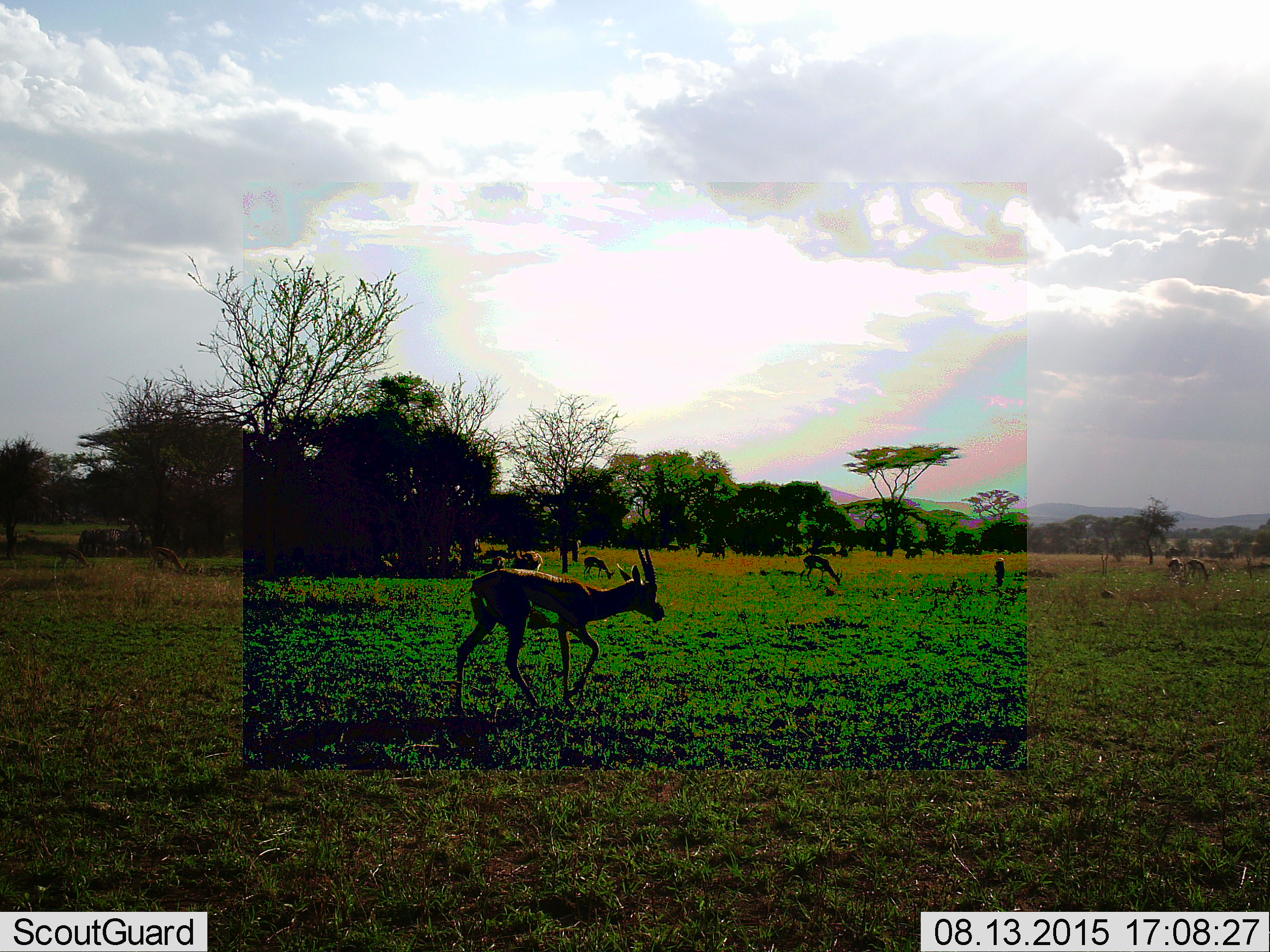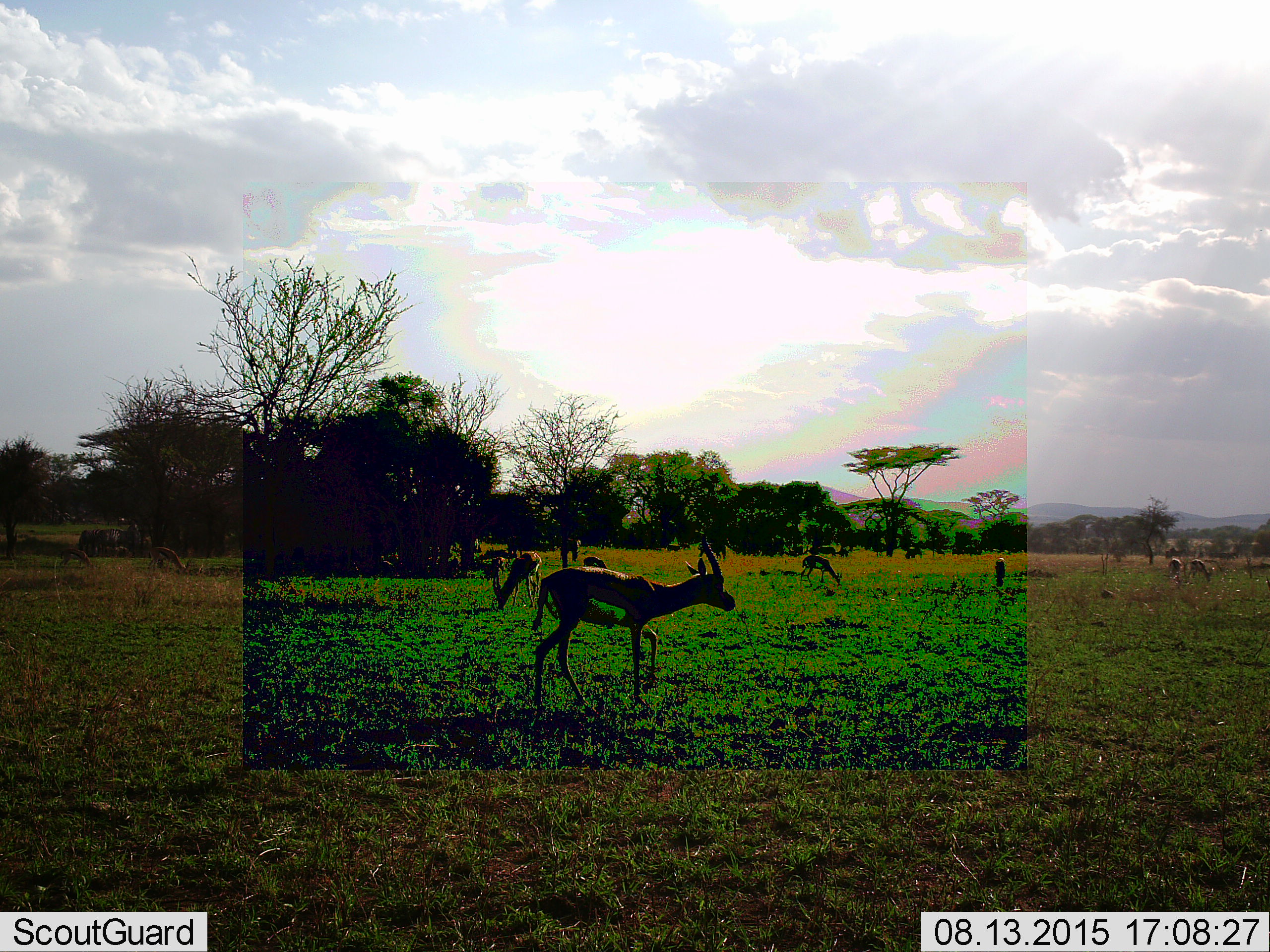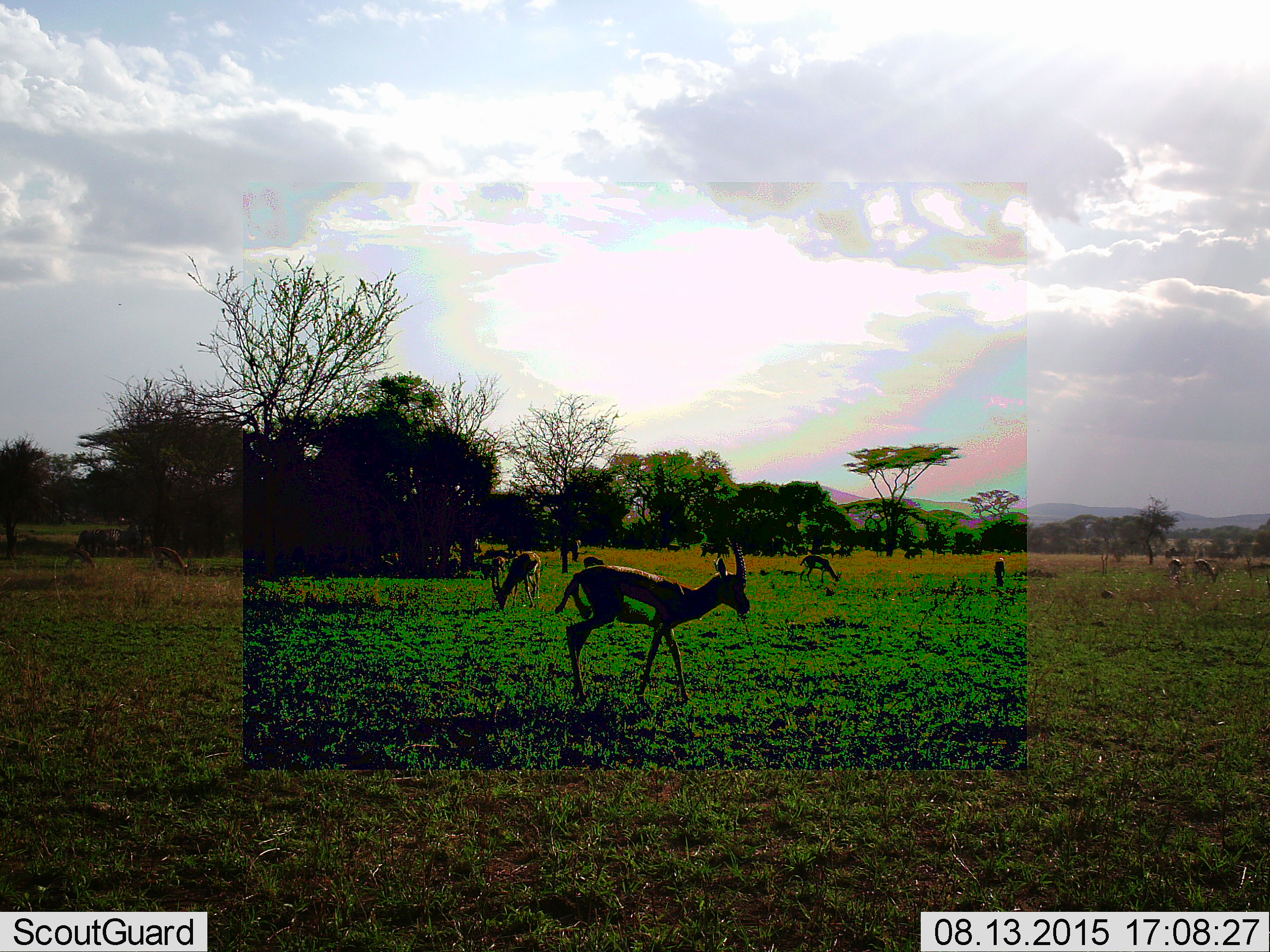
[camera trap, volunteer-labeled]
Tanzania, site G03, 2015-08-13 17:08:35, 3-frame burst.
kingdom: Animalia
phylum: Chordata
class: Mammalia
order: Artiodactyla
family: Bovidae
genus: Eudorcas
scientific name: Eudorcas thomsonii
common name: thomson's gazelle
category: gazellethomsons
Gazellethomsons (thomson's gazelle) (Eudorcas thomsonii), count 10. Behavior (volunteer vote fractions): standing 53%, resting 0%, moving 67%, interacting 0%. Young present (vote fraction): 7%. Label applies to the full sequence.